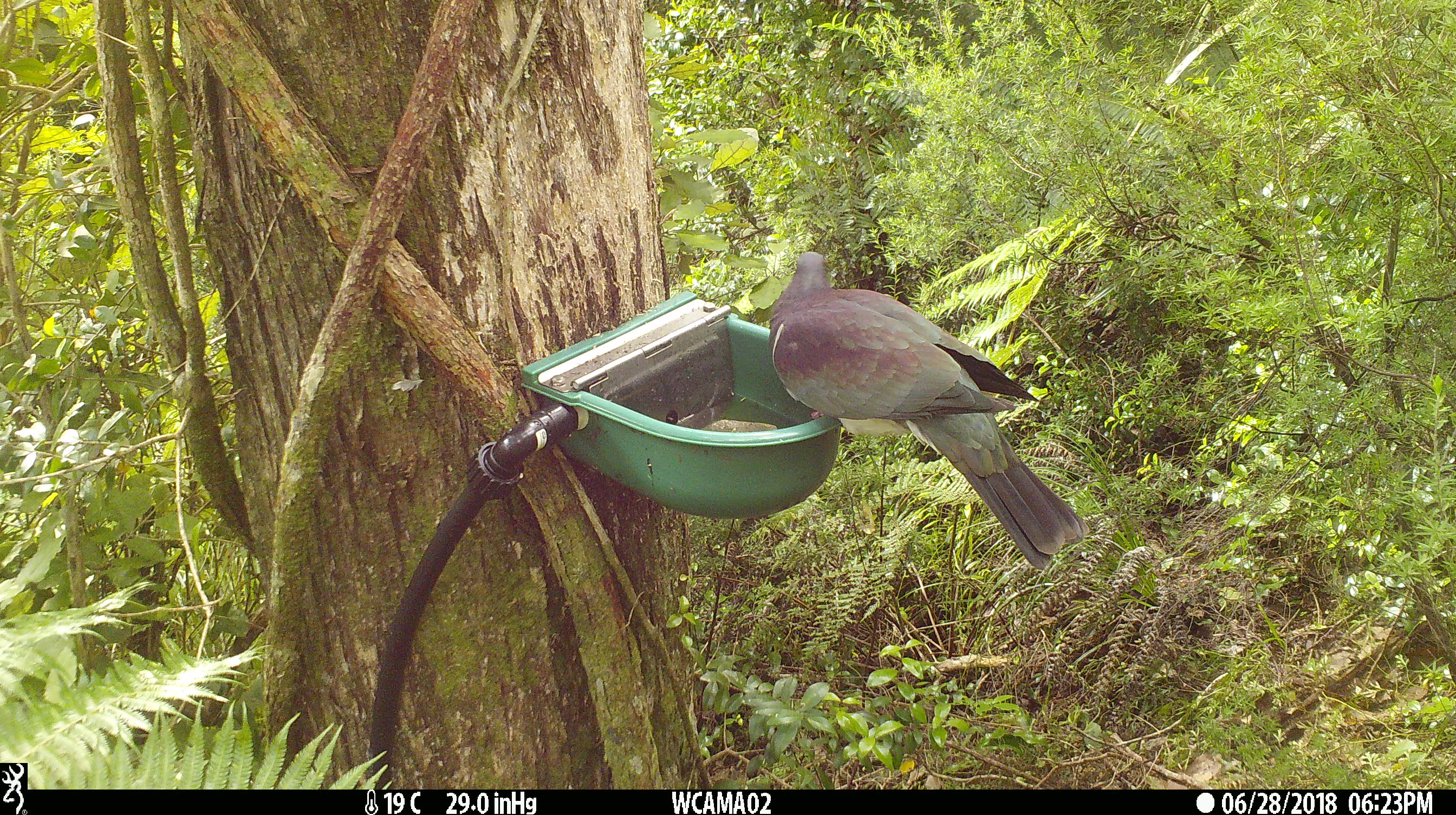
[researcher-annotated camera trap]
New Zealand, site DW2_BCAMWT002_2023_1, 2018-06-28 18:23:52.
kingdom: Animalia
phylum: Chordata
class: Aves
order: Columbiformes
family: Columbidae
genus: Hemiphaga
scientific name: Hemiphaga novaeseelandiae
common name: new zealand pigeon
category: kereru